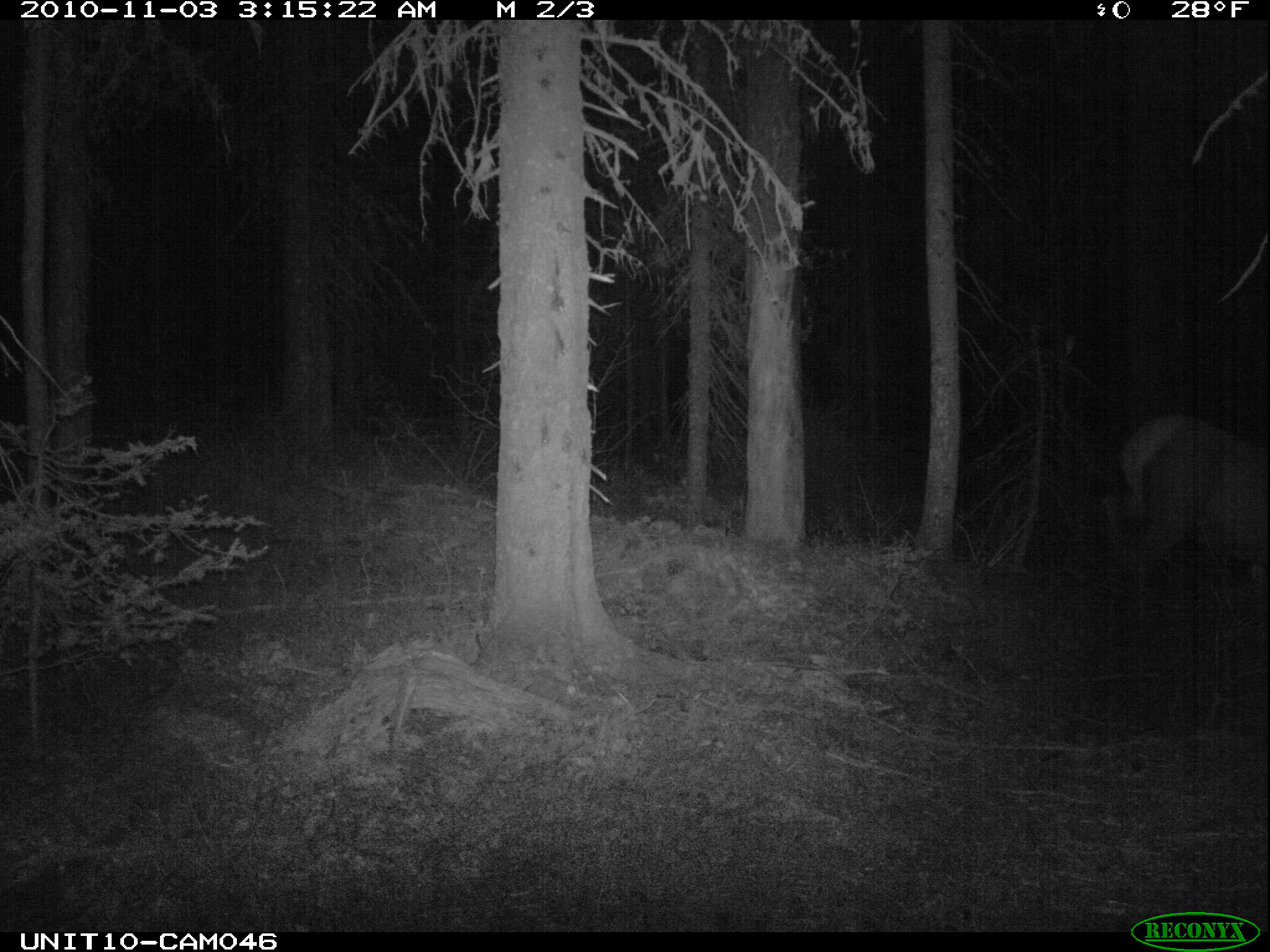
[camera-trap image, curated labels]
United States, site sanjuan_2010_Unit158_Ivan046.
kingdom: Animalia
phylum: Chordata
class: Mammalia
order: Artiodactyla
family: Cervidae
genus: Cervus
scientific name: Cervus elaphus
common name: red deer